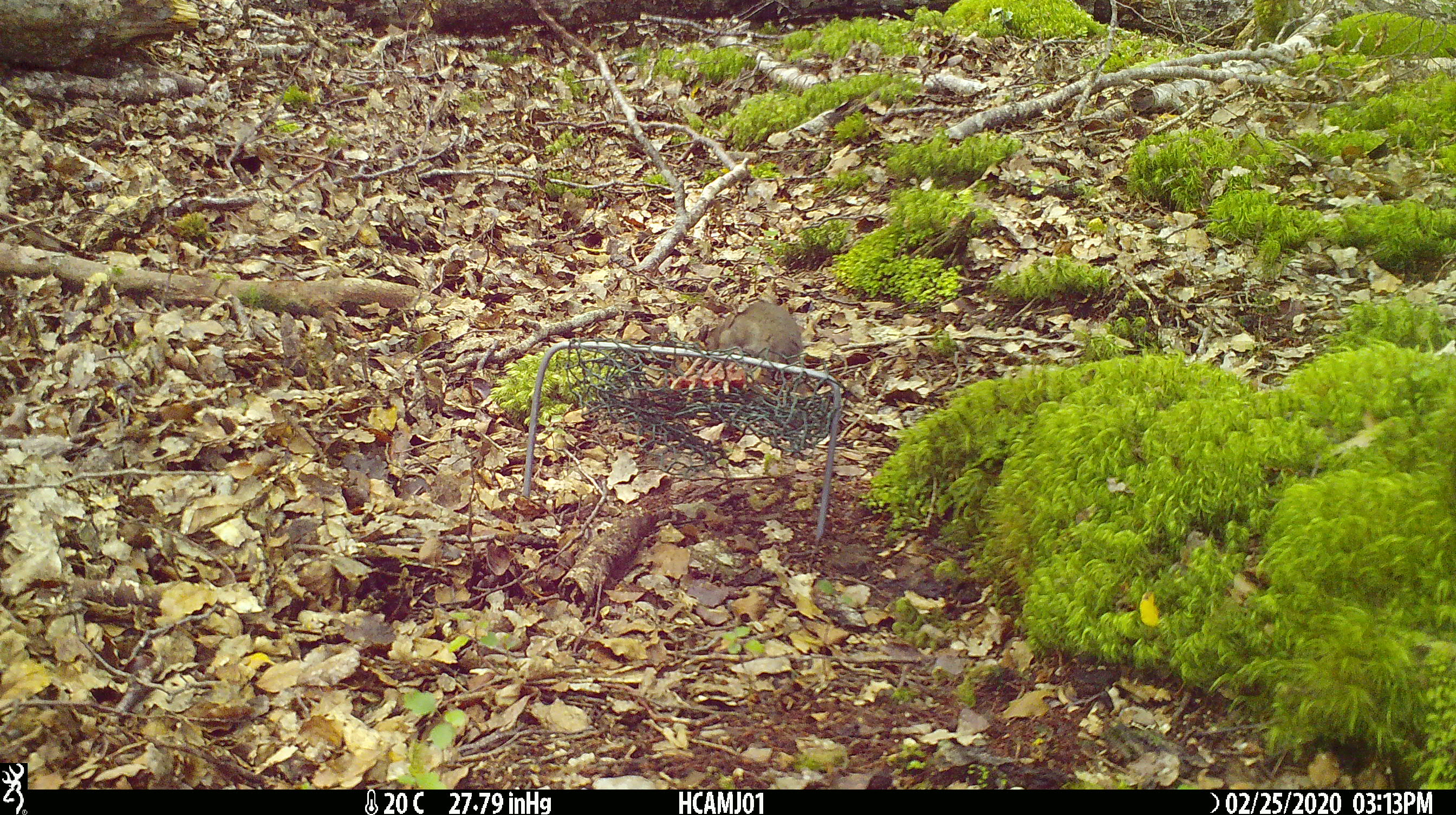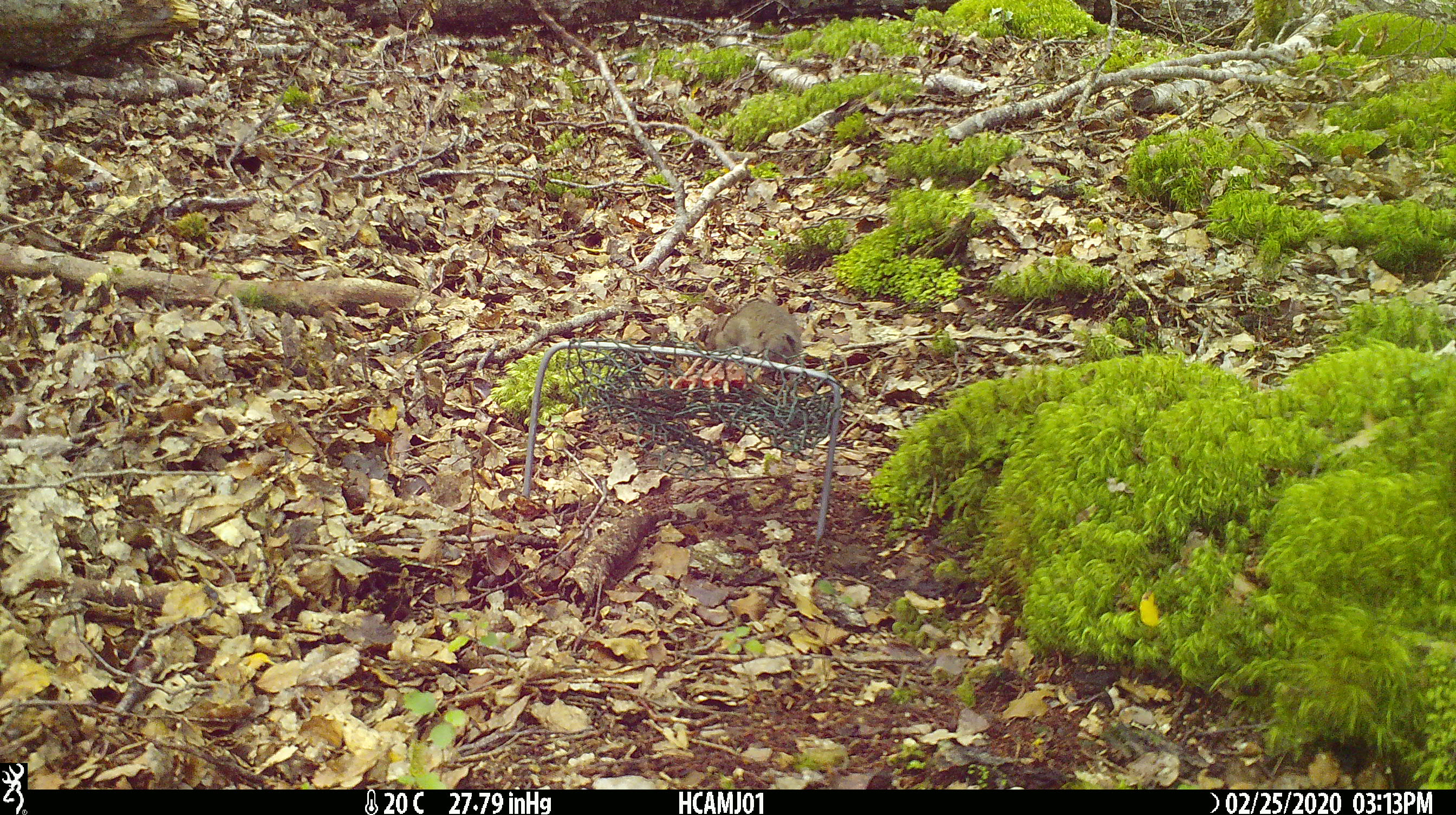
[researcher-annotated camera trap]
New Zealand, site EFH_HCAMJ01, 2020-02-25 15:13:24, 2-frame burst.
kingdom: Animalia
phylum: Chordata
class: Mammalia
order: Rodentia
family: Muridae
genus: Mus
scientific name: Mus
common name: mouse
Mouse (Mus).